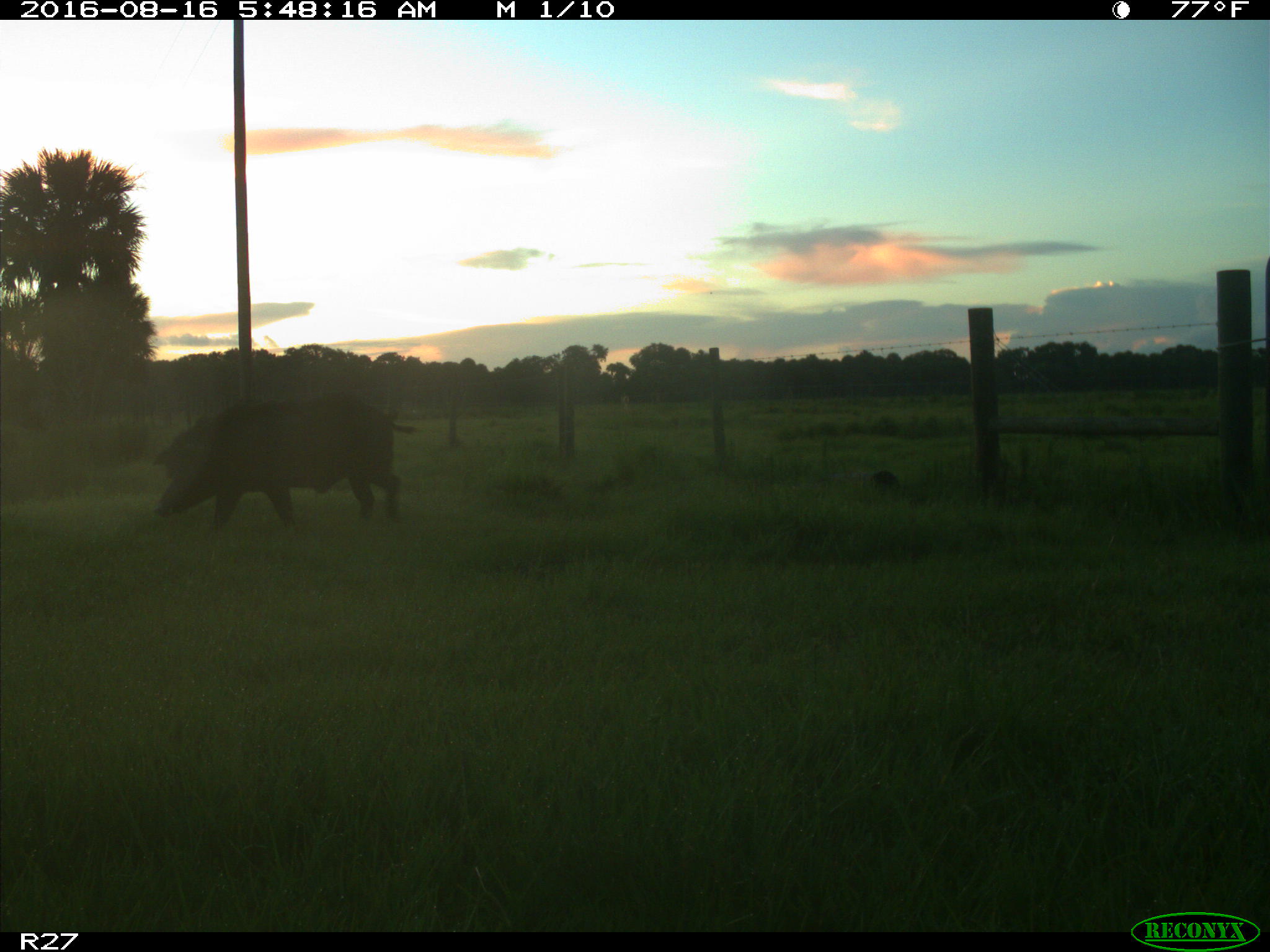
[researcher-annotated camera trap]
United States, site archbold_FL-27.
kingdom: Animalia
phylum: Chordata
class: Mammalia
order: Artiodactyla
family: Suidae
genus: Sus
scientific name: Sus scrofa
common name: wild boar